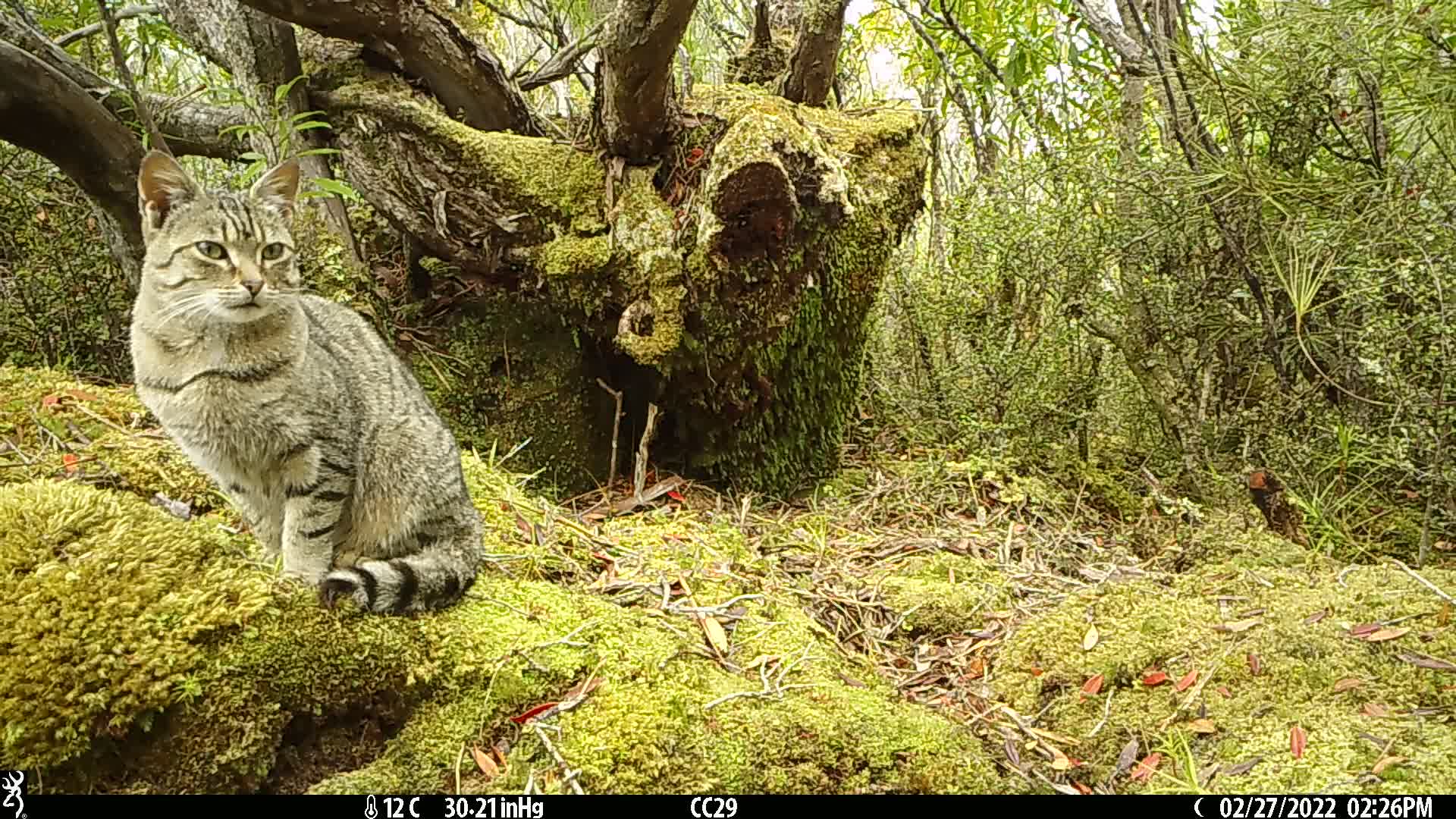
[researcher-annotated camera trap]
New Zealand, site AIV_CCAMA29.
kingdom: Animalia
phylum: Chordata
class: Mammalia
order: Carnivora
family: Felidae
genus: Felis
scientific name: Felis catus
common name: domestic cat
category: cat